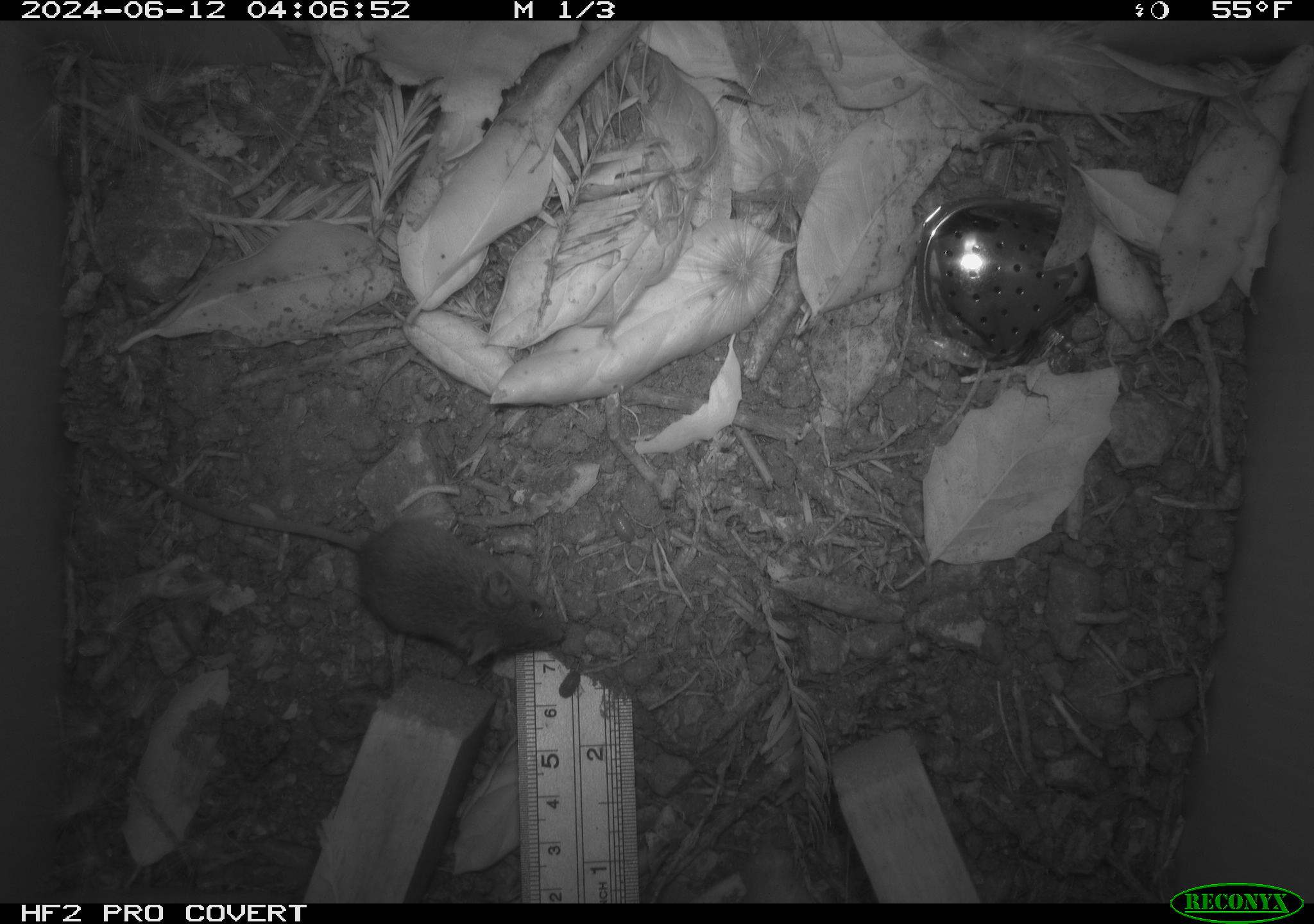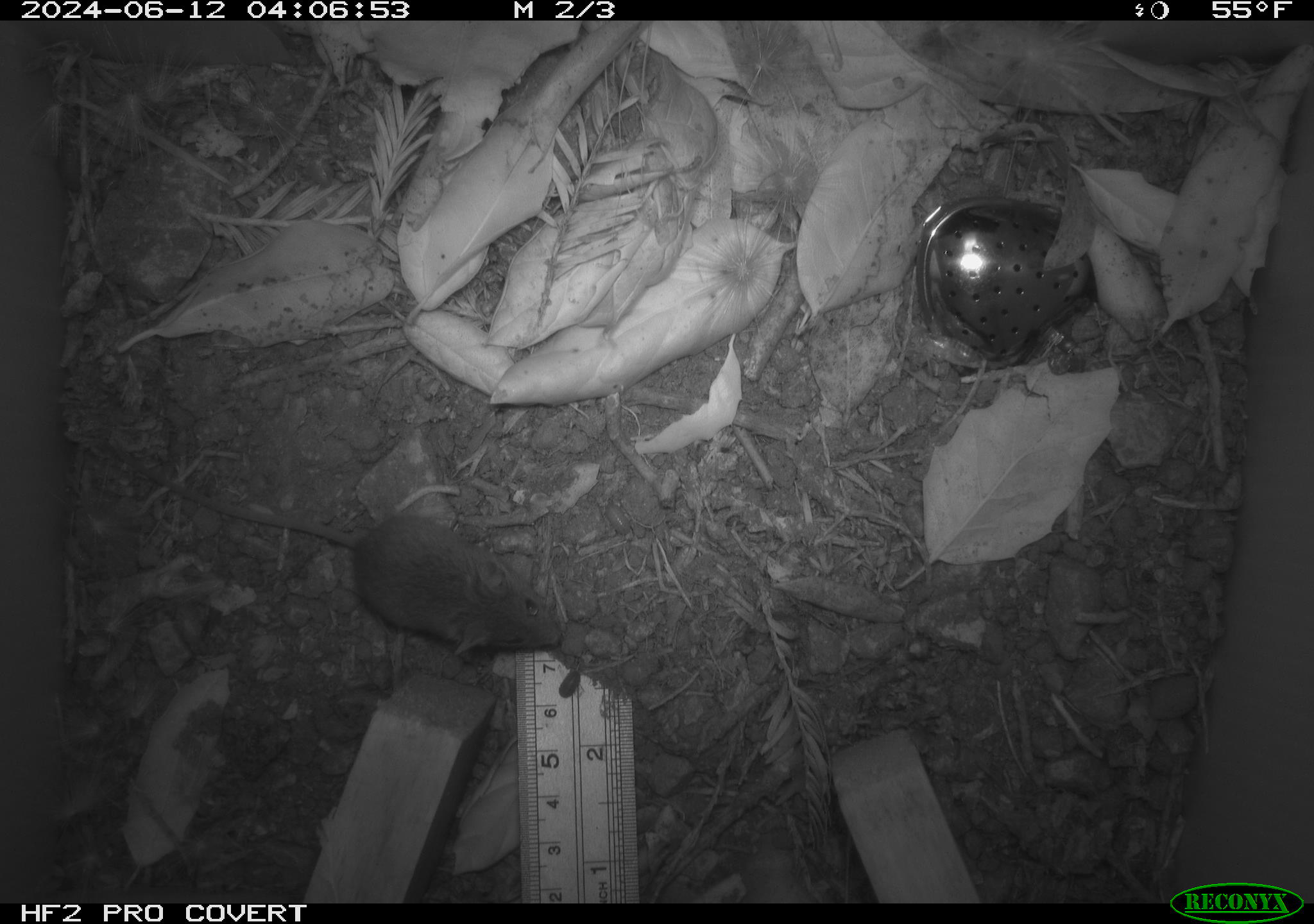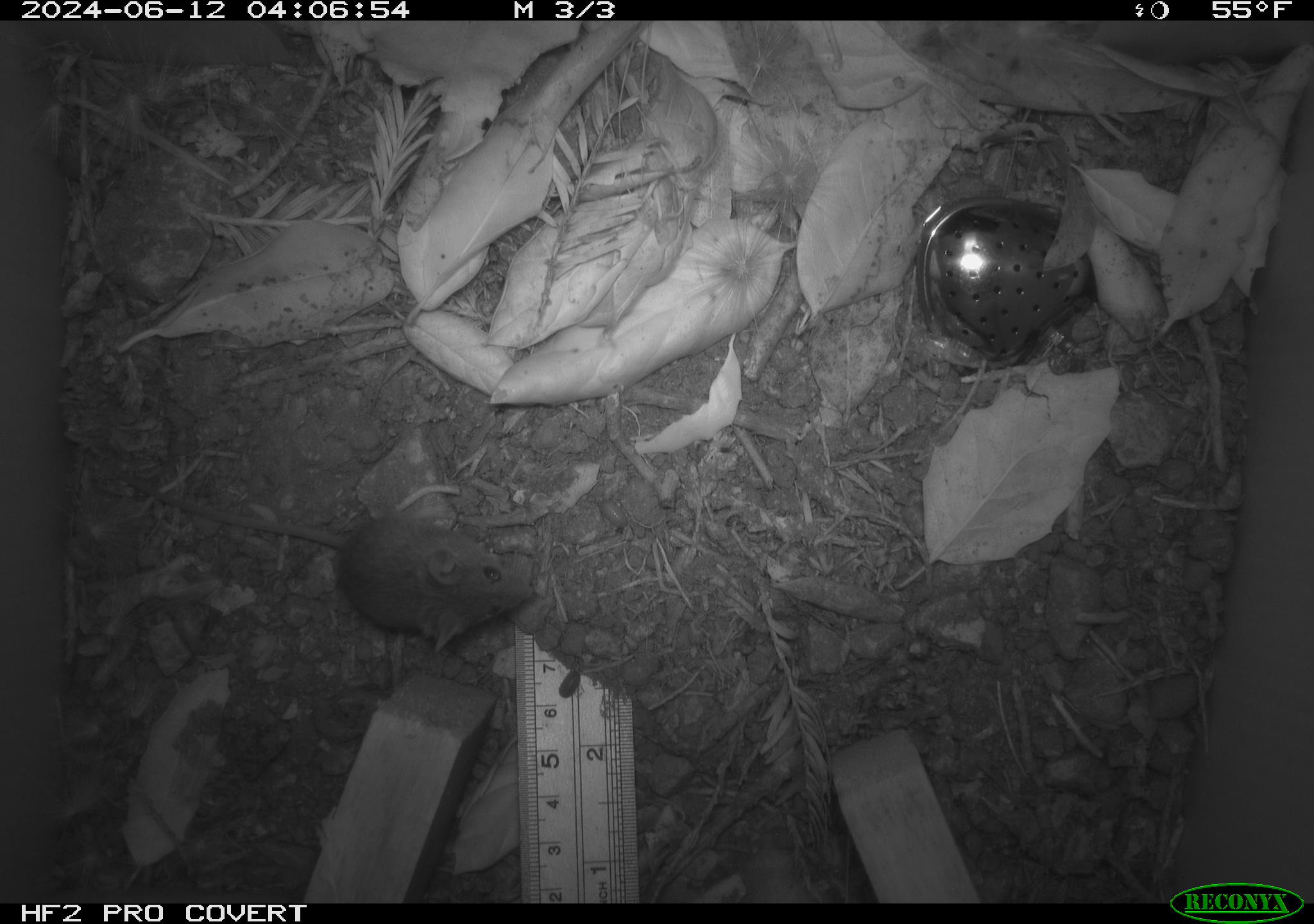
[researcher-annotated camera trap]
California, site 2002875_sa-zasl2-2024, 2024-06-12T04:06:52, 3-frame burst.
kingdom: Animalia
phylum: Chordata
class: Mammalia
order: Rodentia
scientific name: Rodentia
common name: rodent